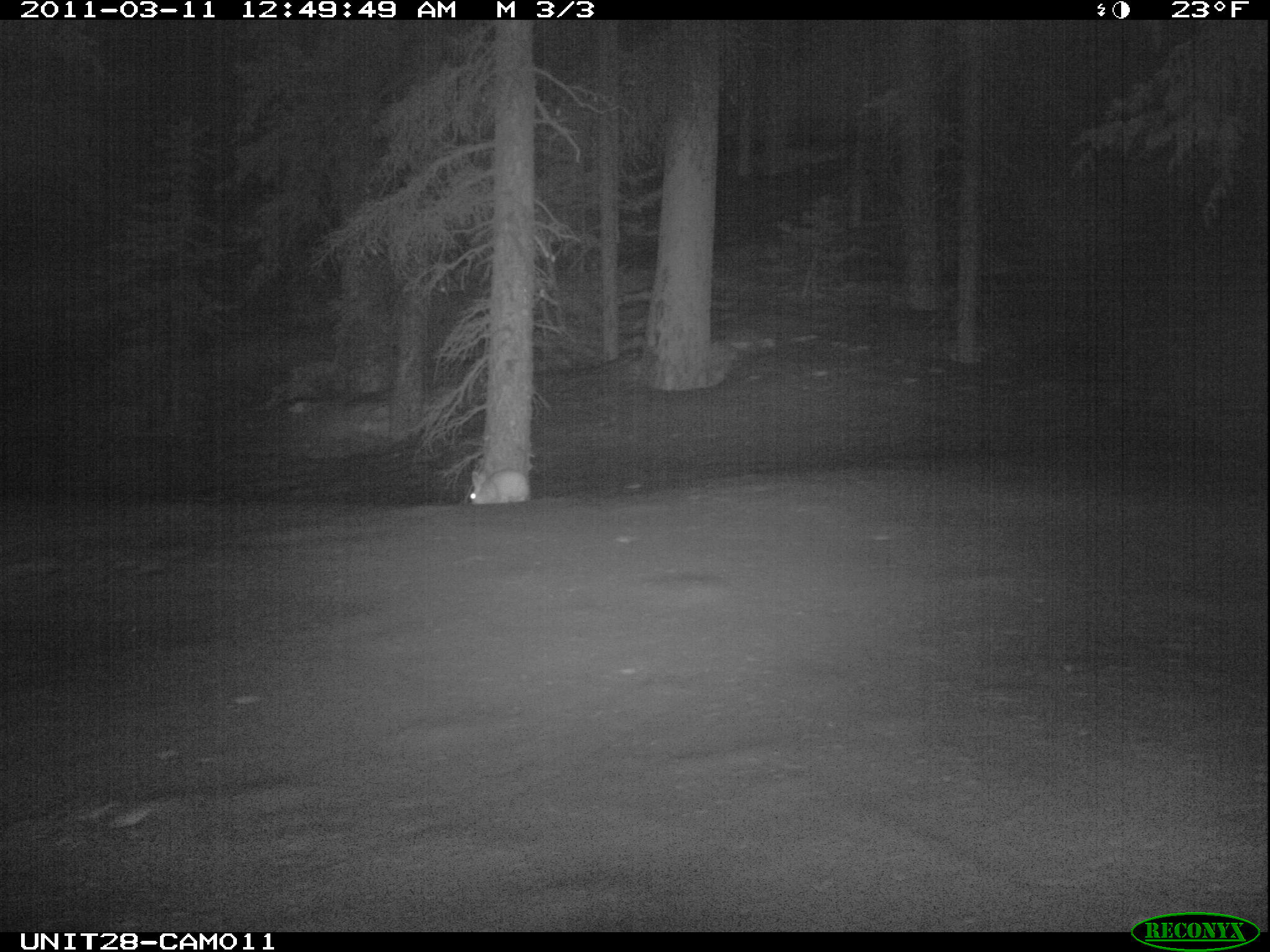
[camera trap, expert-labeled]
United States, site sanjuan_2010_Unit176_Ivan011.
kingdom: Animalia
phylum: Chordata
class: Mammalia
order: Lagomorpha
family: Leporidae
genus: Lepus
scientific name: Lepus americanus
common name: snowshoe hare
Lepus americanus (snowshoe hare).